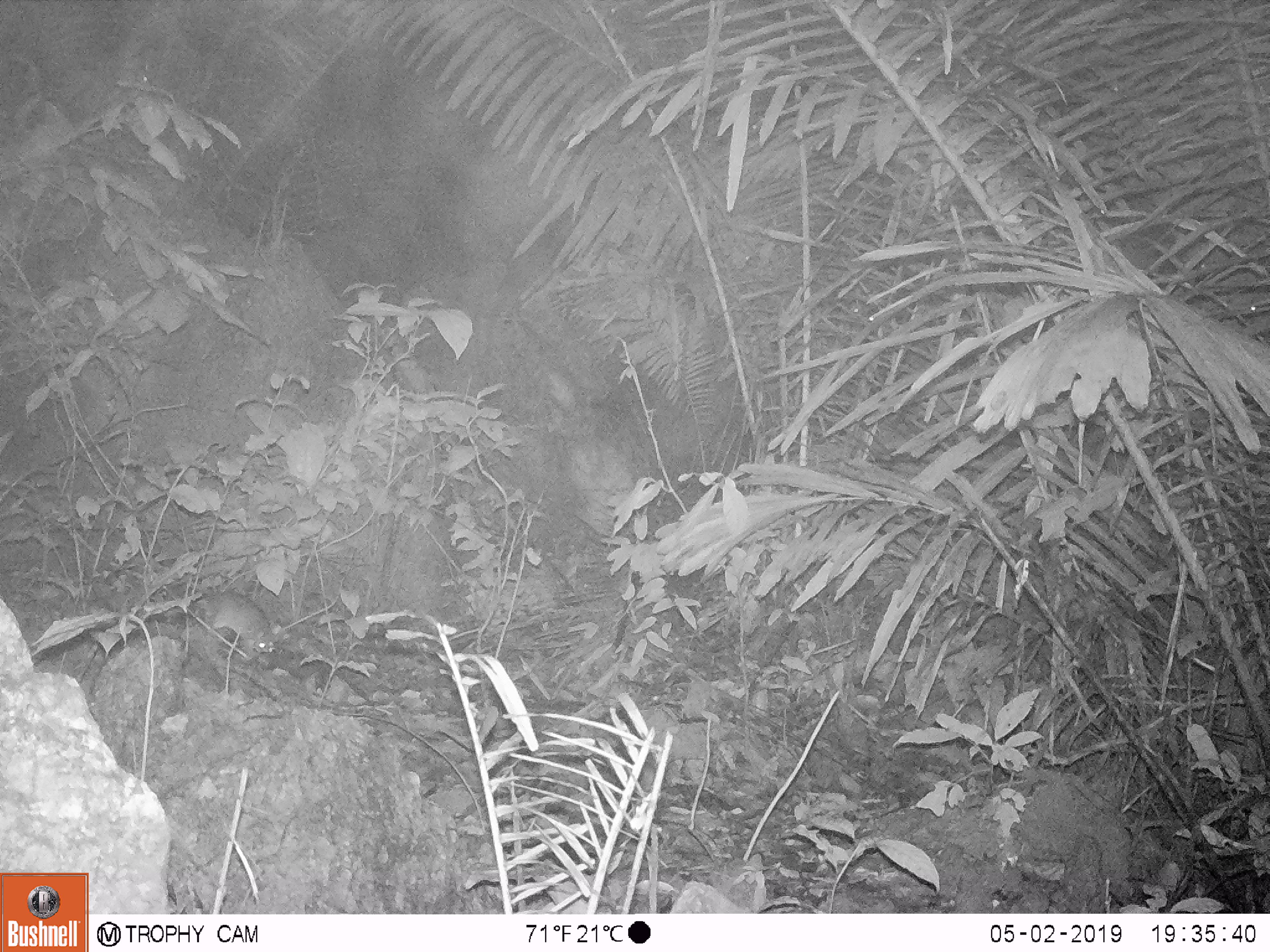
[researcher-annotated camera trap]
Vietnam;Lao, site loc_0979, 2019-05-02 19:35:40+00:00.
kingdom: Animalia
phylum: Chordata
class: Mammalia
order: Rodentia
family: Muridae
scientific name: Muridae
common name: old-world mice and rats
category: unidentified murid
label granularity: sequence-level